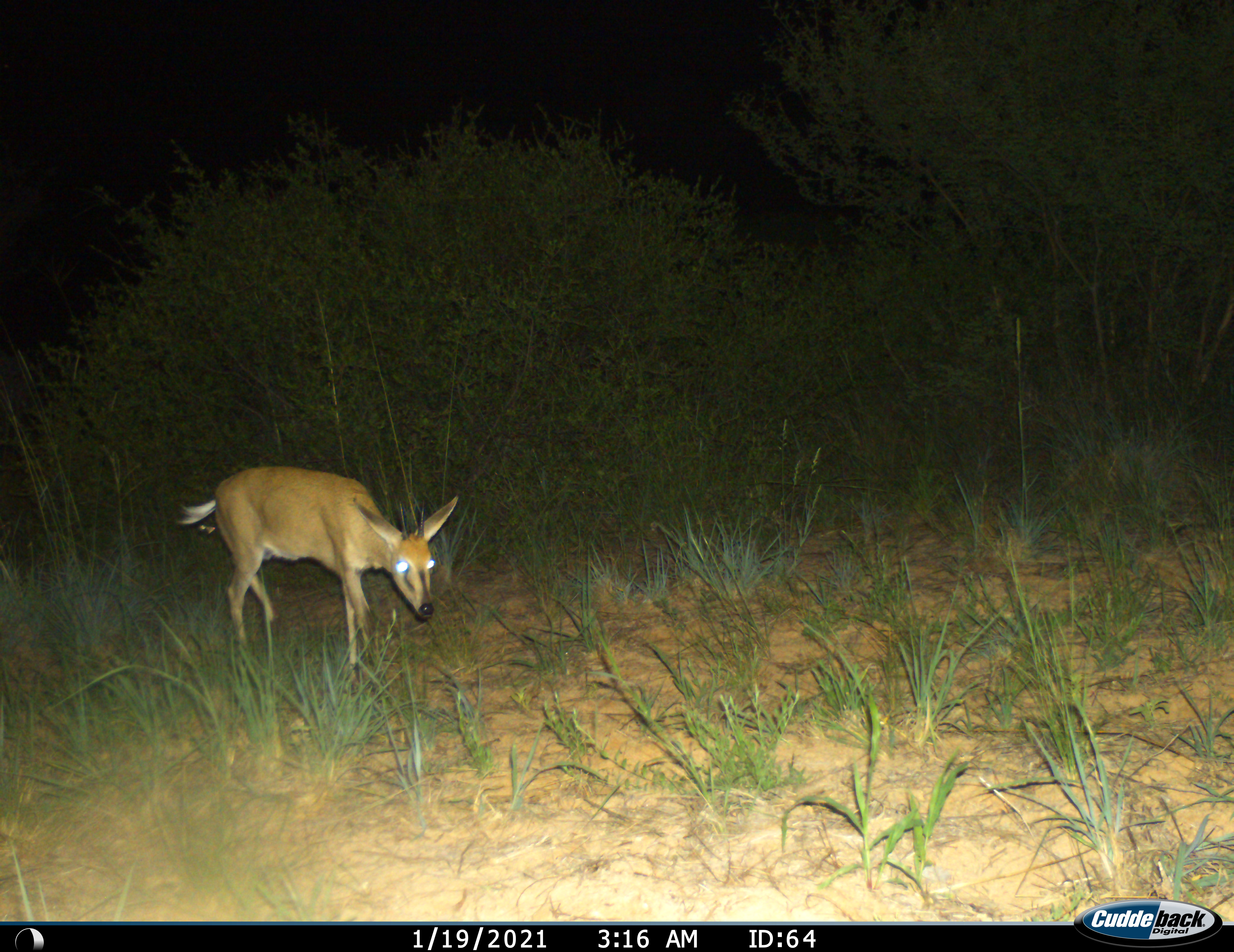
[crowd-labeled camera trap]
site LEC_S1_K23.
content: unidentified animal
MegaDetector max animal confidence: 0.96